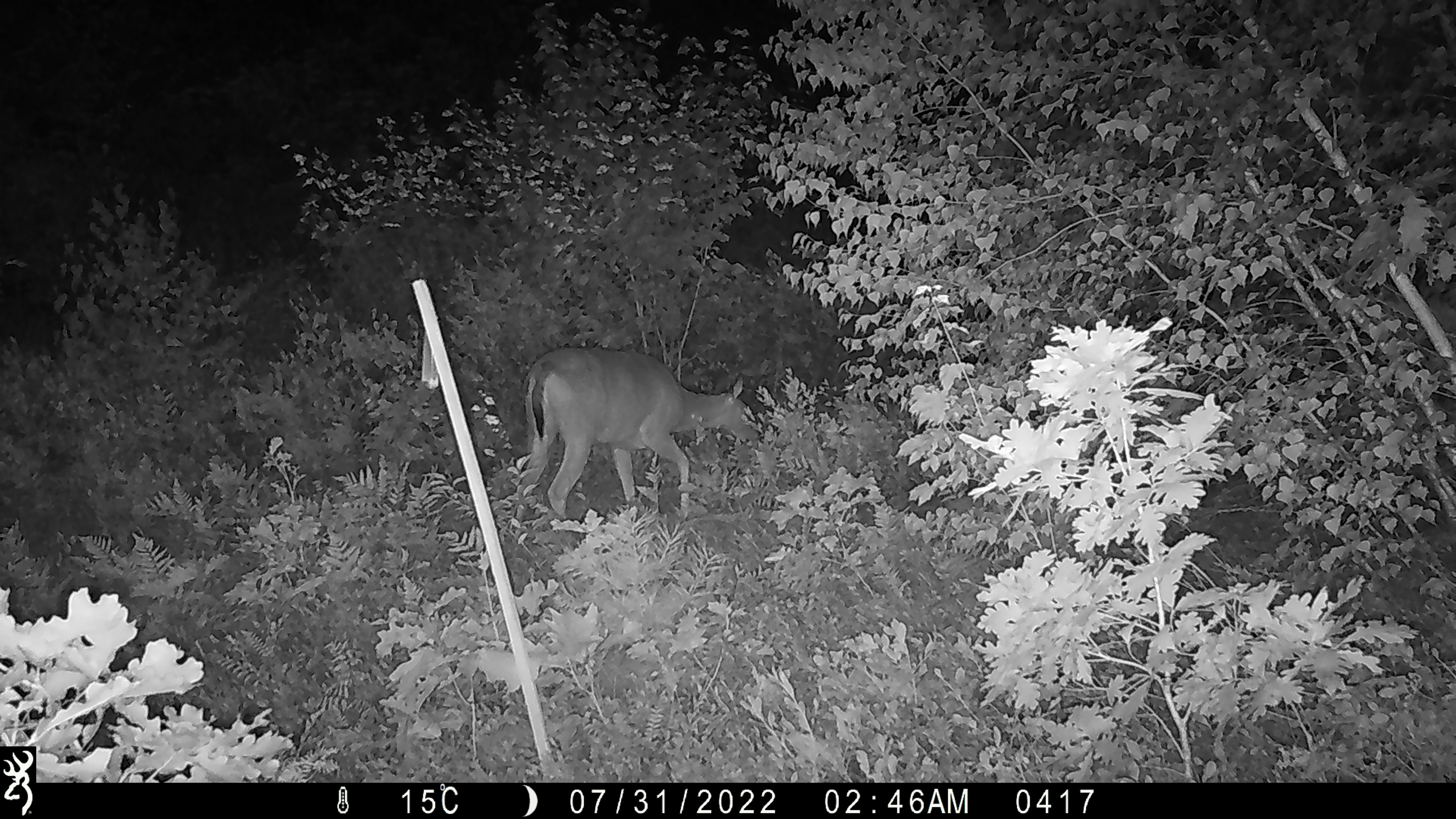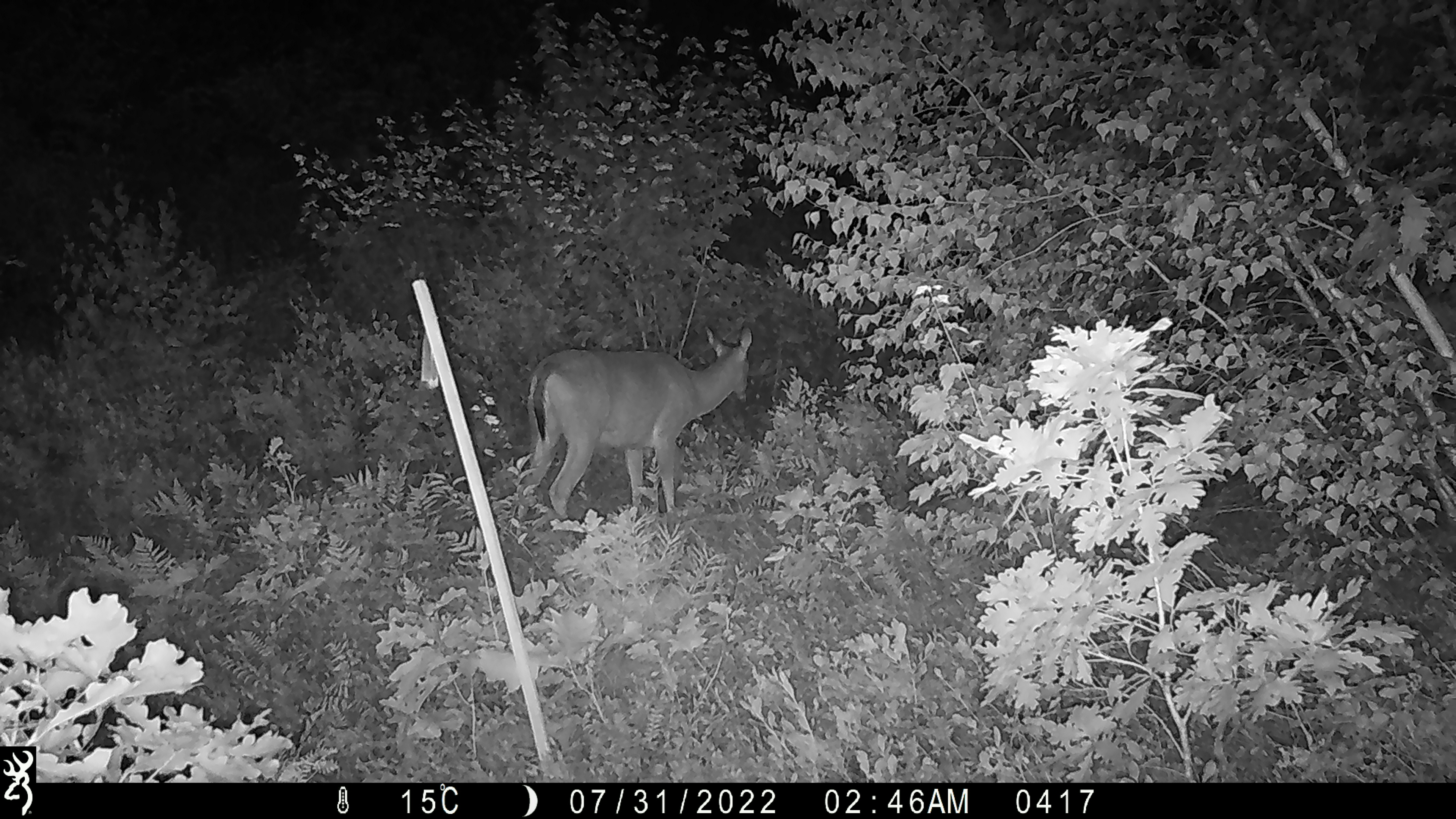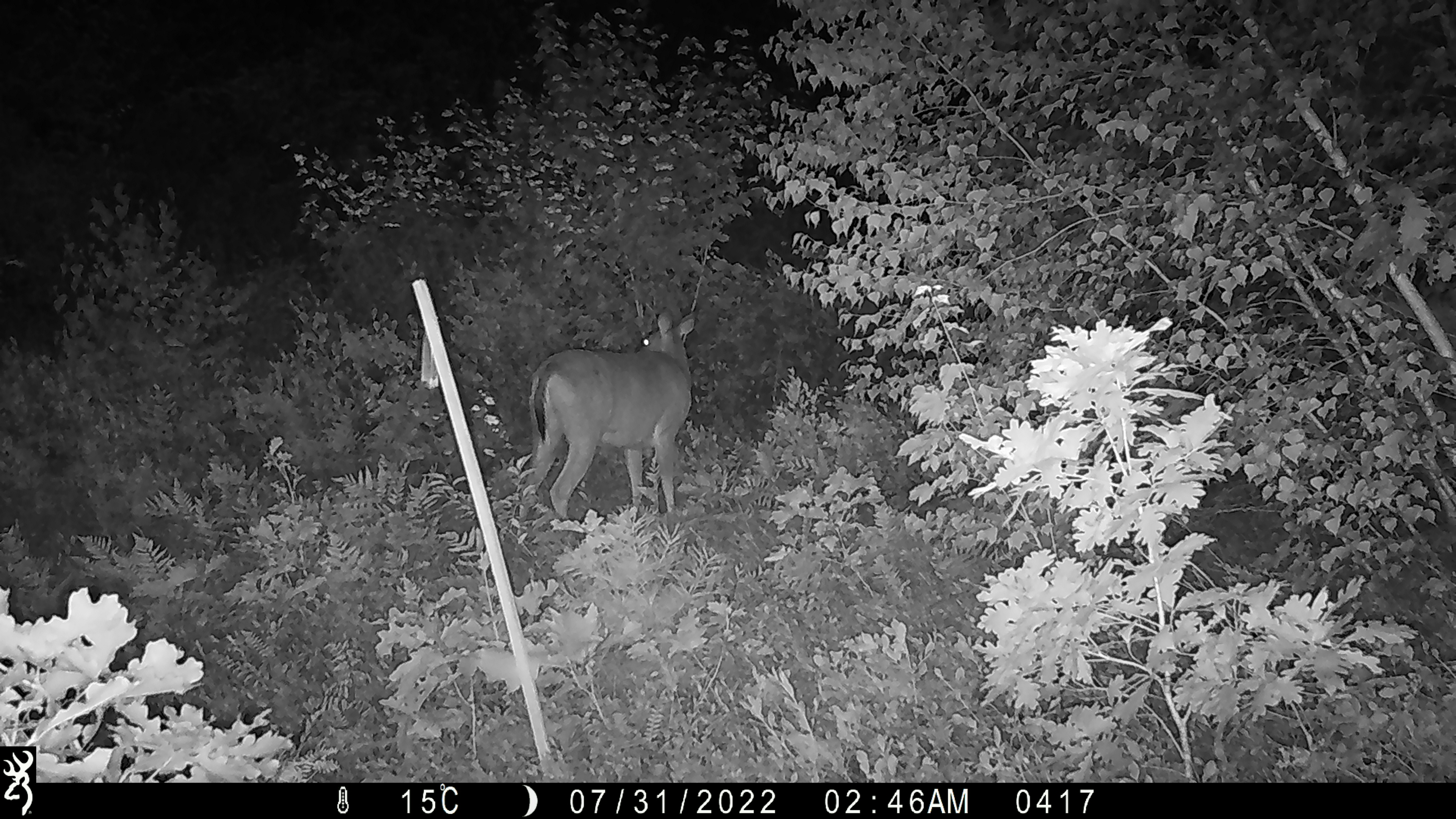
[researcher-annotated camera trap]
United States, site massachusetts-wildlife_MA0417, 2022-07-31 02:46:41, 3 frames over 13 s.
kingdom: Animalia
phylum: Chordata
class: Mammalia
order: Artiodactyla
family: Cervidae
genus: Odocoileus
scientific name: Odocoileus virginianus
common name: white-tailed deer